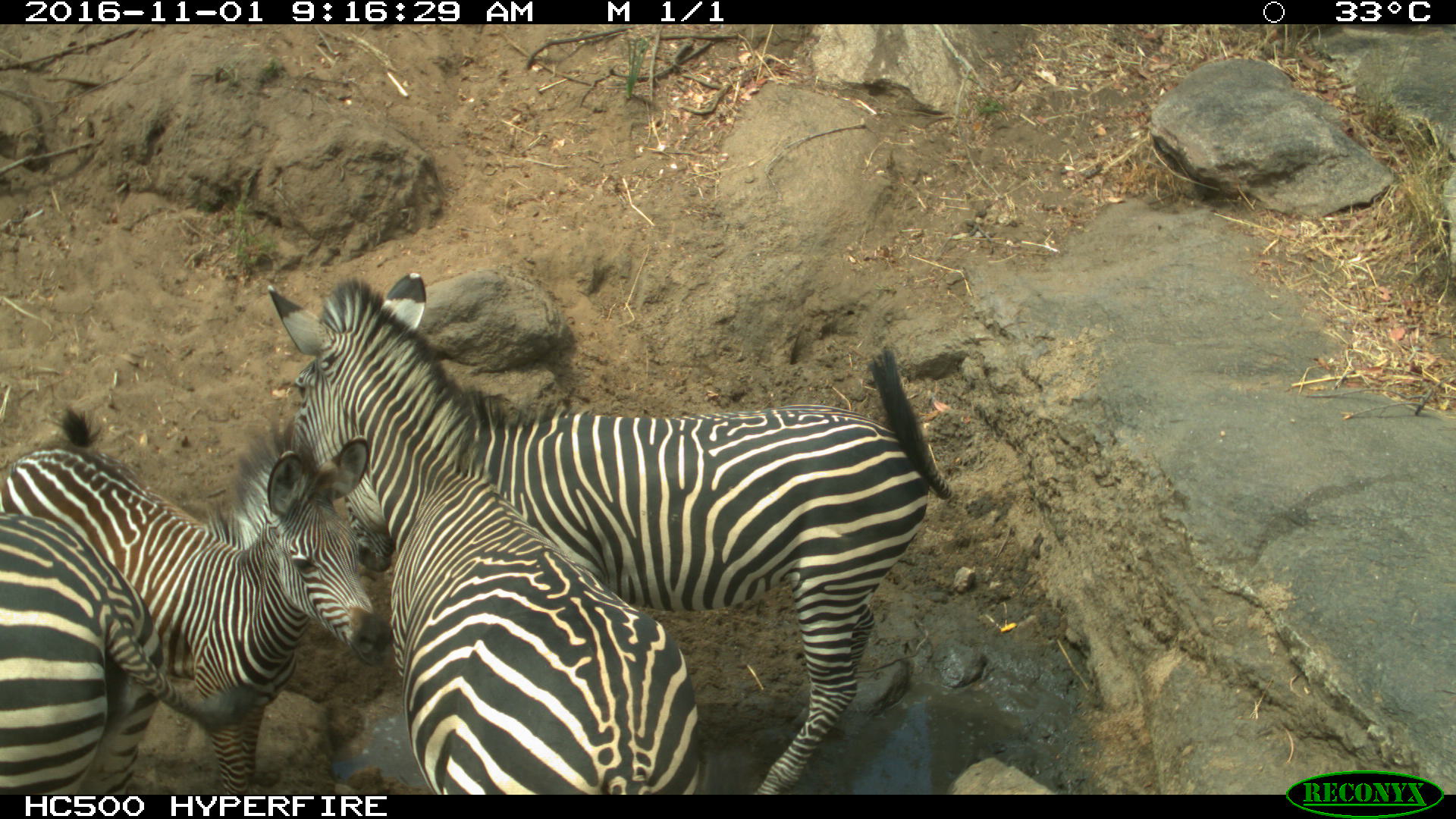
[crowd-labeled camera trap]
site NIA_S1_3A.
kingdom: Animalia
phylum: Chordata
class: Mammalia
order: Perissodactyla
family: Equidae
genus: Equus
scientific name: Equus quagga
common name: plains zebra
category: zebraplains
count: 4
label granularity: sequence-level